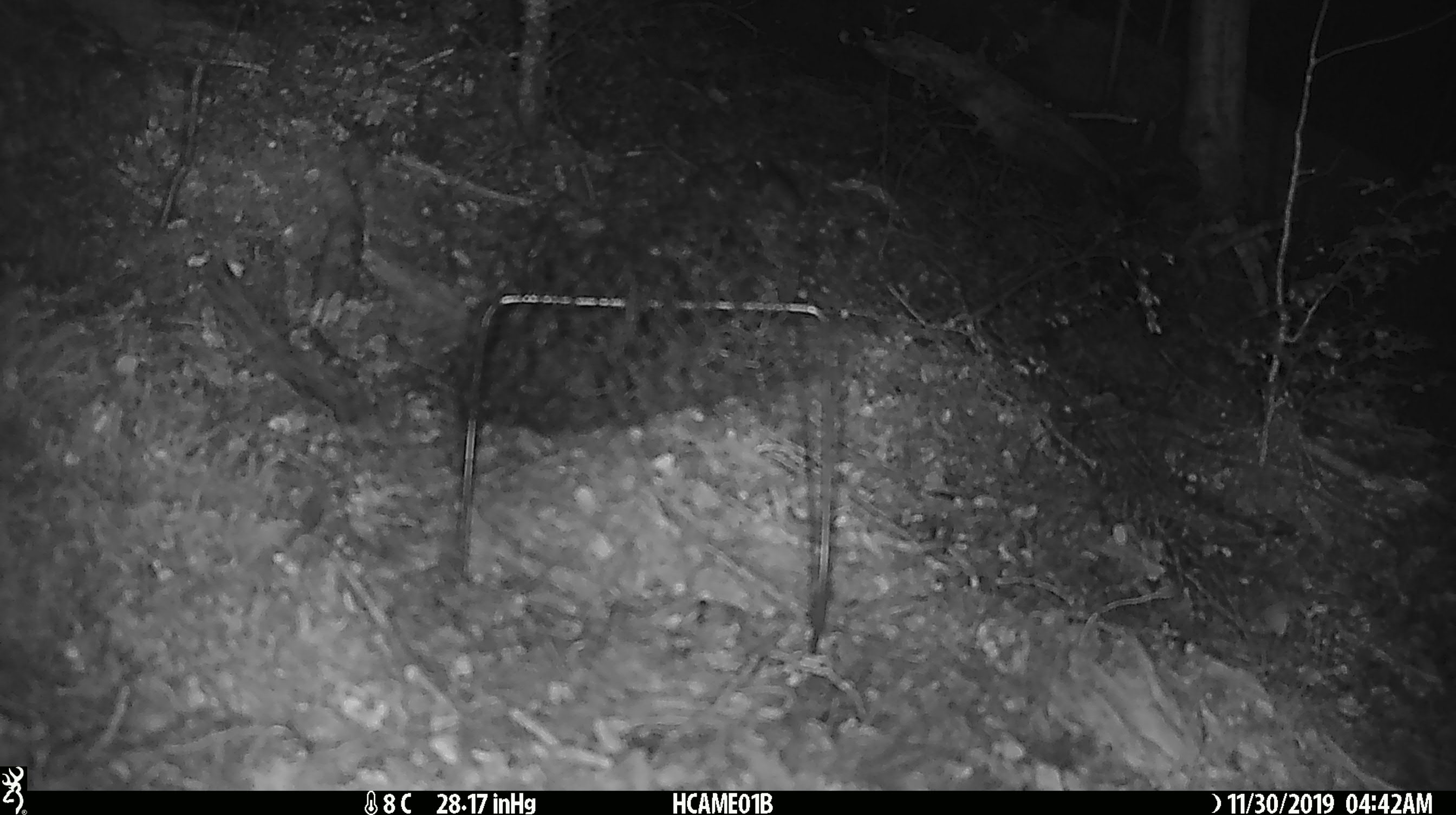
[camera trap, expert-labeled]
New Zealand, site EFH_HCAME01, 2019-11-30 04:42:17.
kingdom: Animalia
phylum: Chordata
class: Mammalia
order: Rodentia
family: Muridae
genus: Mus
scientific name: Mus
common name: mouse